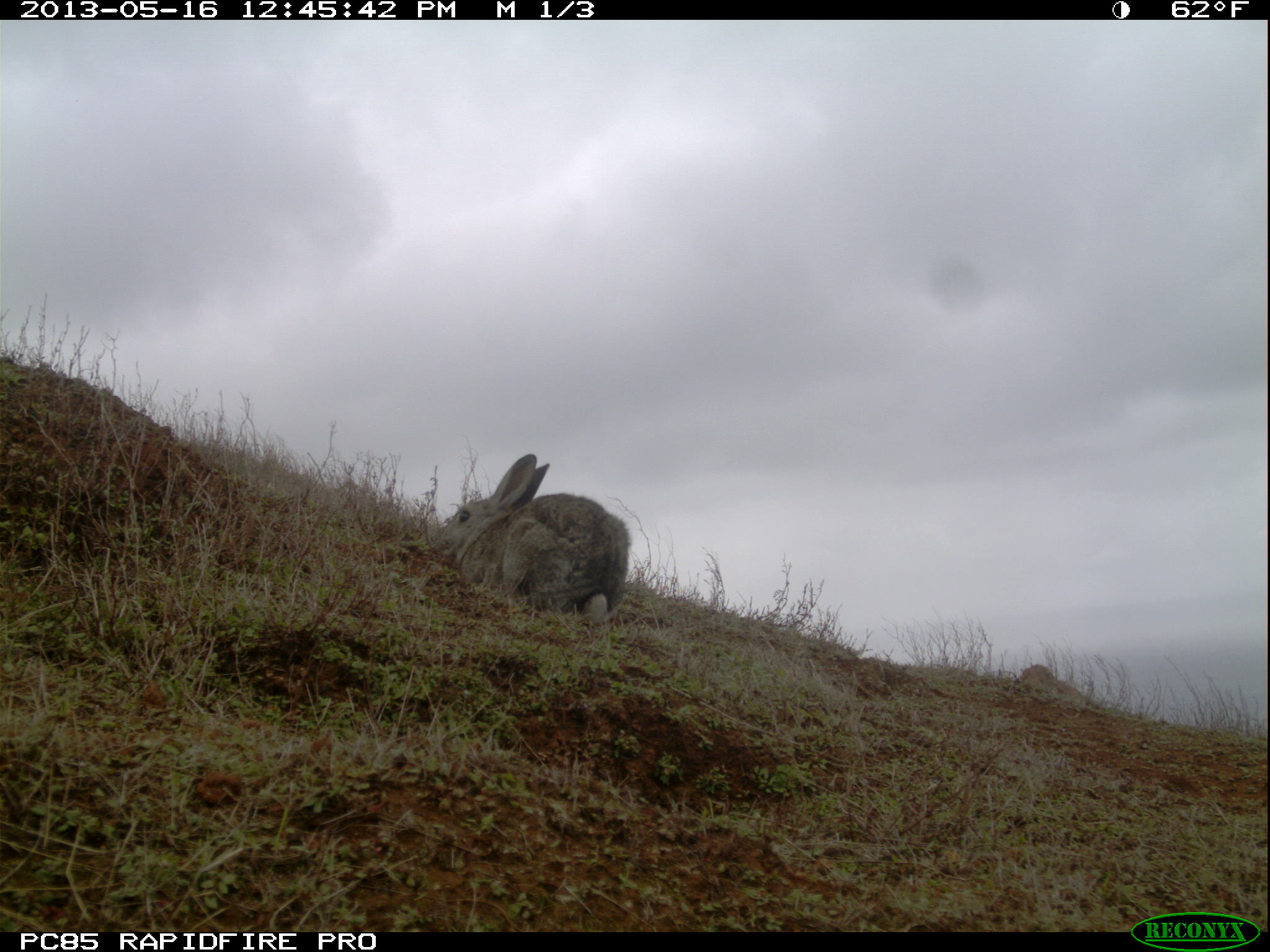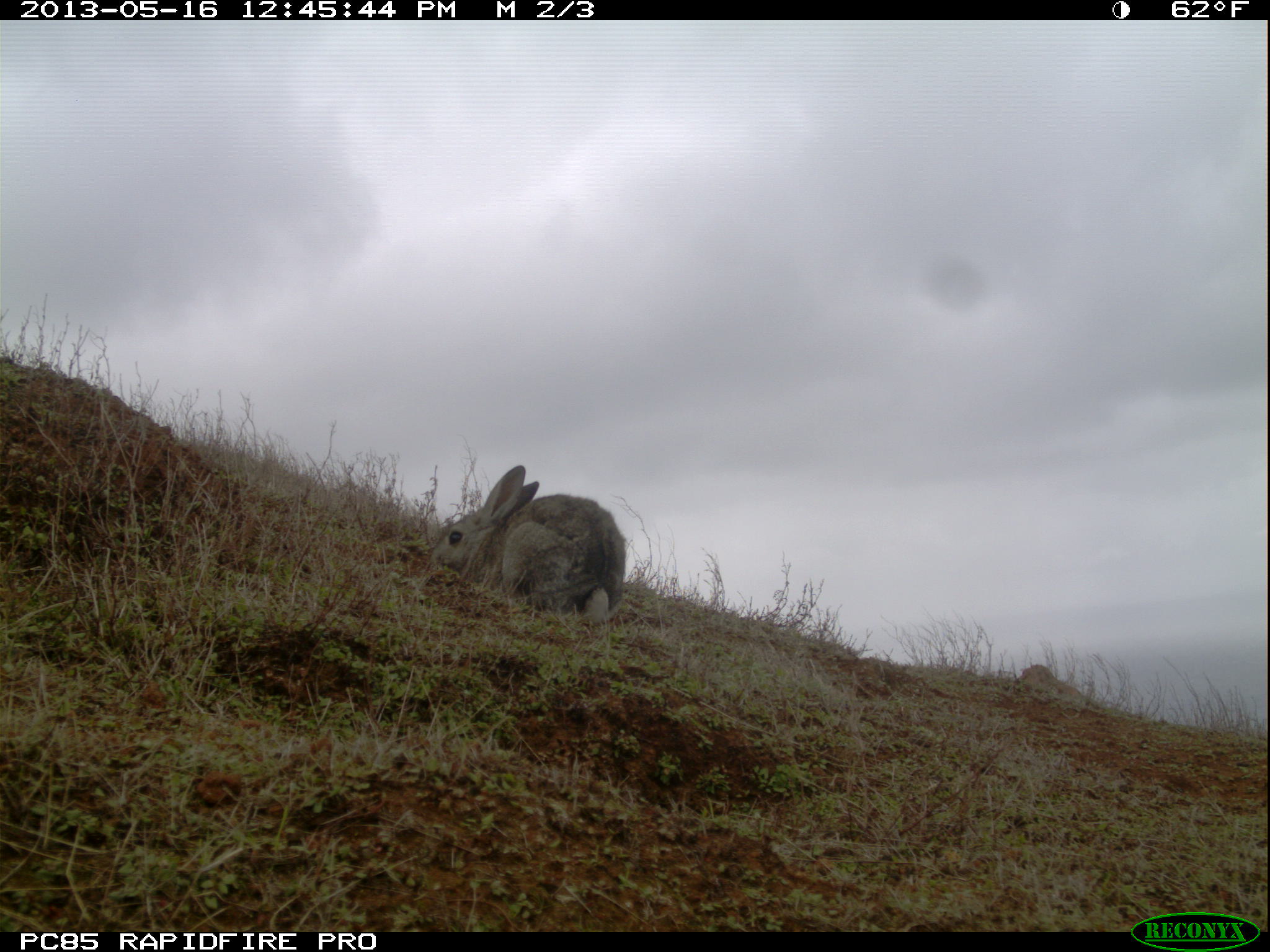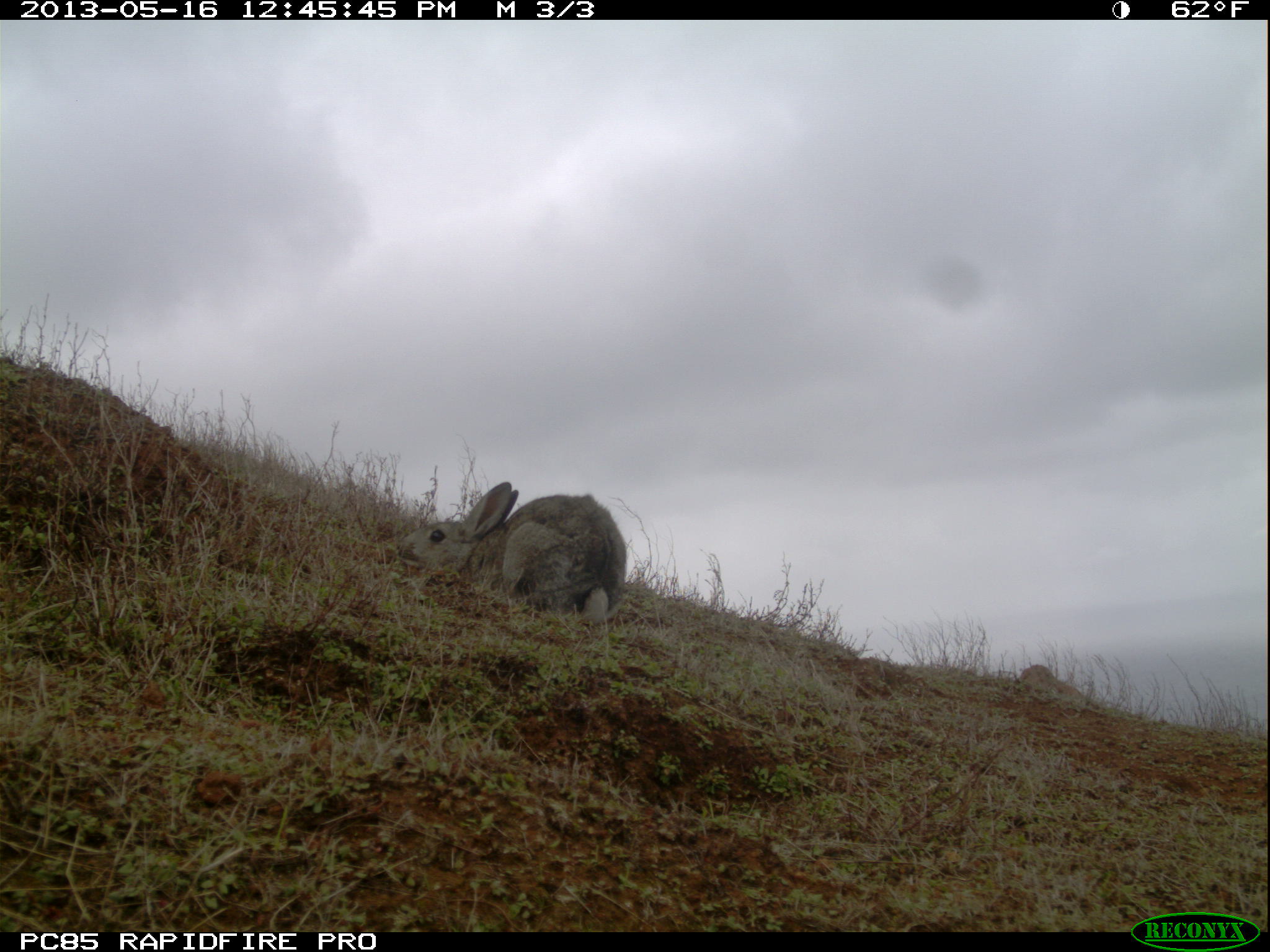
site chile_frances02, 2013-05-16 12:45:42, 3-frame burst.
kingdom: Animalia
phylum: Chordata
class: Mammalia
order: Lagomorpha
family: Leporidae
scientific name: Leporidae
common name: rabbits and hares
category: rabbit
Rabbit (rabbits and hares) (Leporidae).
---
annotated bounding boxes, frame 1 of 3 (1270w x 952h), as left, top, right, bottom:
rabbit: 433, 451, 631, 628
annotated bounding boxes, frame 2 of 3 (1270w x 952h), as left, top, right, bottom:
rabbit: 427, 463, 626, 628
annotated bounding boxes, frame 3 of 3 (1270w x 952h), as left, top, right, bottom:
rabbit: 396, 480, 627, 628